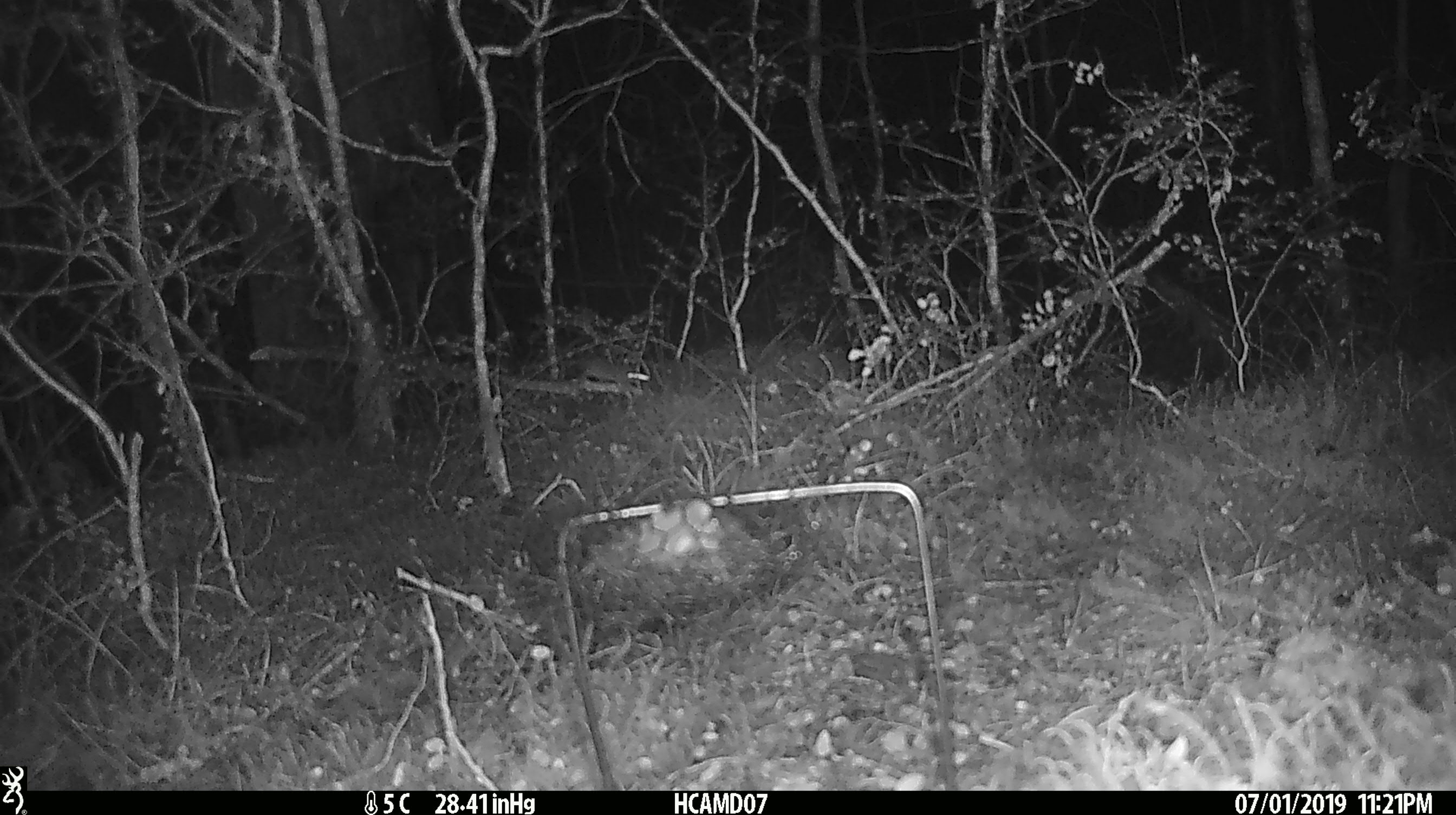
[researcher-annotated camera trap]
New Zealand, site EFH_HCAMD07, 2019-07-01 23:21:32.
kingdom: Animalia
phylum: Chordata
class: Mammalia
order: Rodentia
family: Muridae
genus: Mus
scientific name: Mus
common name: mouse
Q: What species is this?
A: Mouse (Mus).